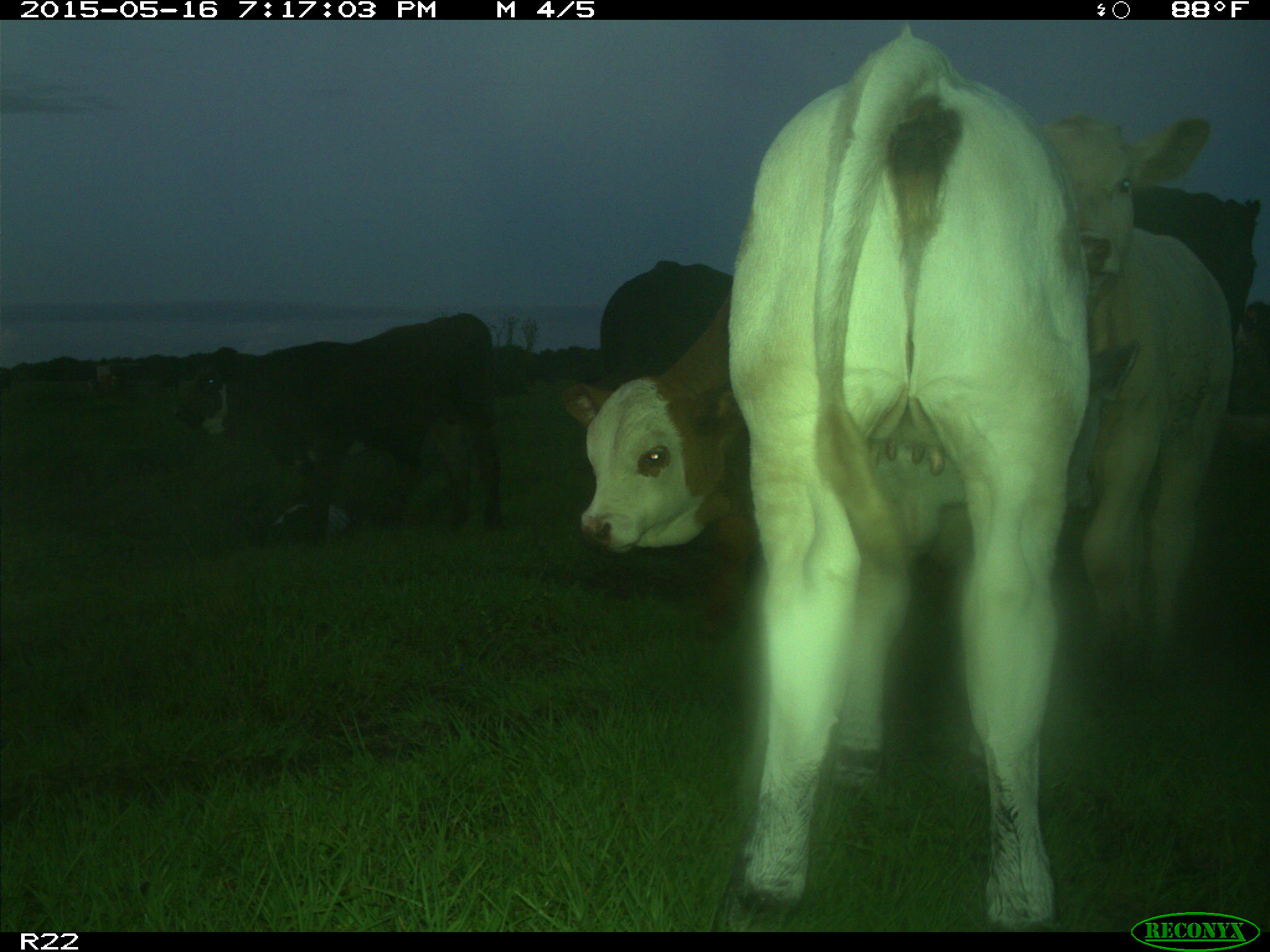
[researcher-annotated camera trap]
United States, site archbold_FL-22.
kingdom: Animalia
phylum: Chordata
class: Mammalia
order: Artiodactyla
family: Bovidae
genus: Bos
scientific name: Bos taurus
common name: domestic cow